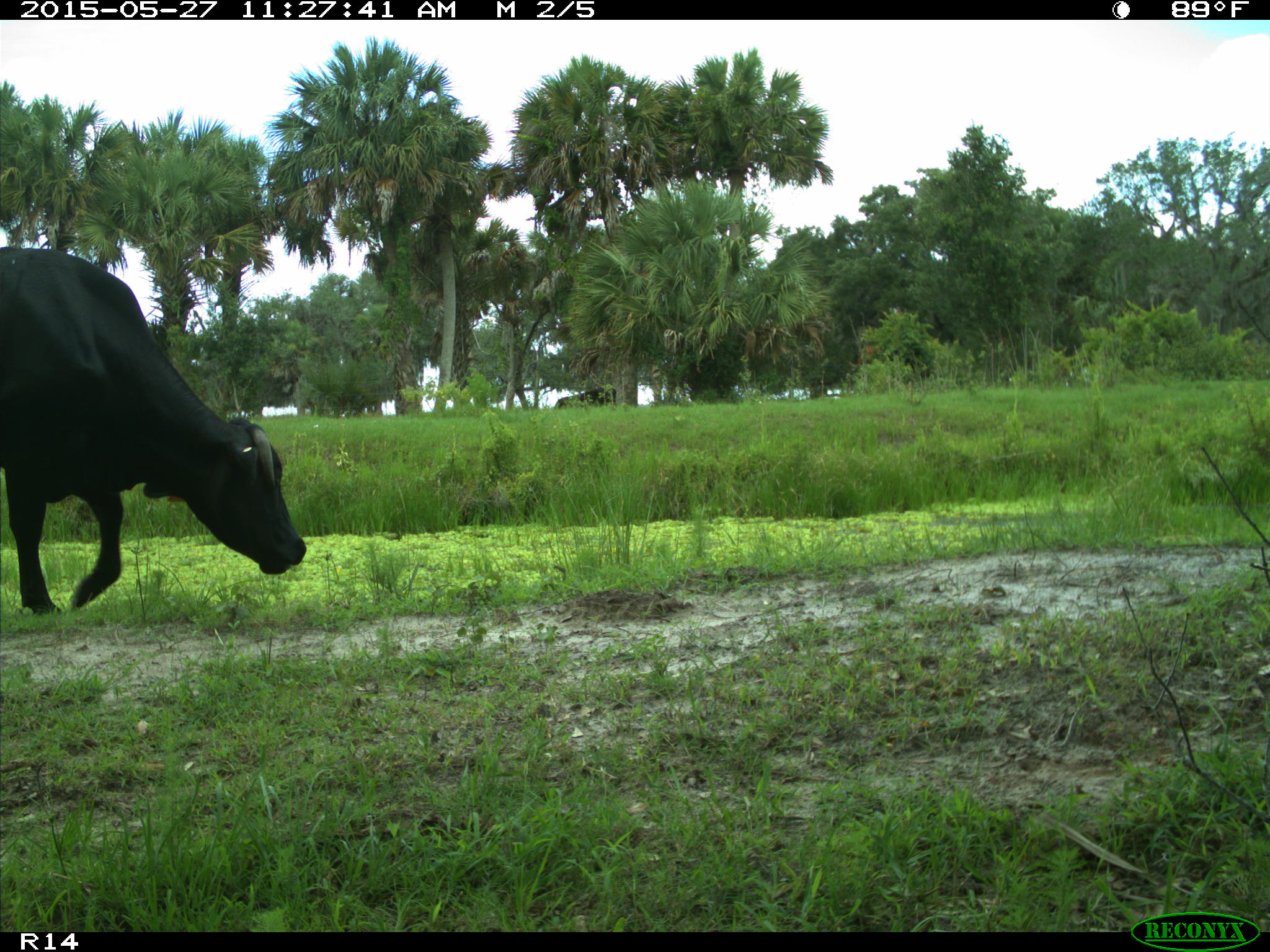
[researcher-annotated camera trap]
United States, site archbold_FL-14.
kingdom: Animalia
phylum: Chordata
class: Mammalia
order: Artiodactyla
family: Bovidae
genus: Bos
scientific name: Bos taurus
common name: domestic cow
Bos taurus (domestic cow).